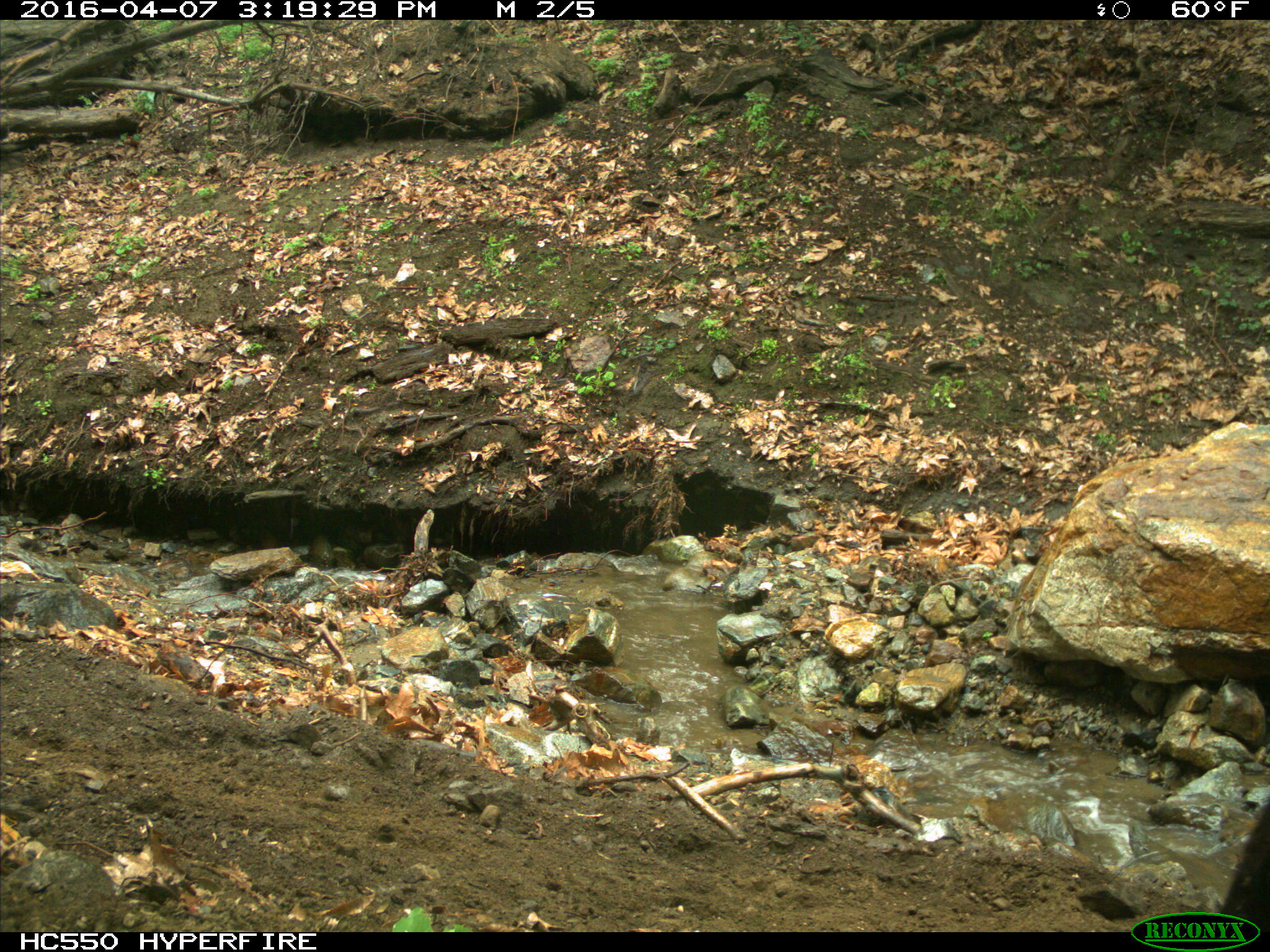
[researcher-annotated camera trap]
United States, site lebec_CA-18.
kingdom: Animalia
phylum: Chordata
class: Mammalia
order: Artiodactyla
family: Bovidae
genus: Bos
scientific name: Bos taurus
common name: domestic cow